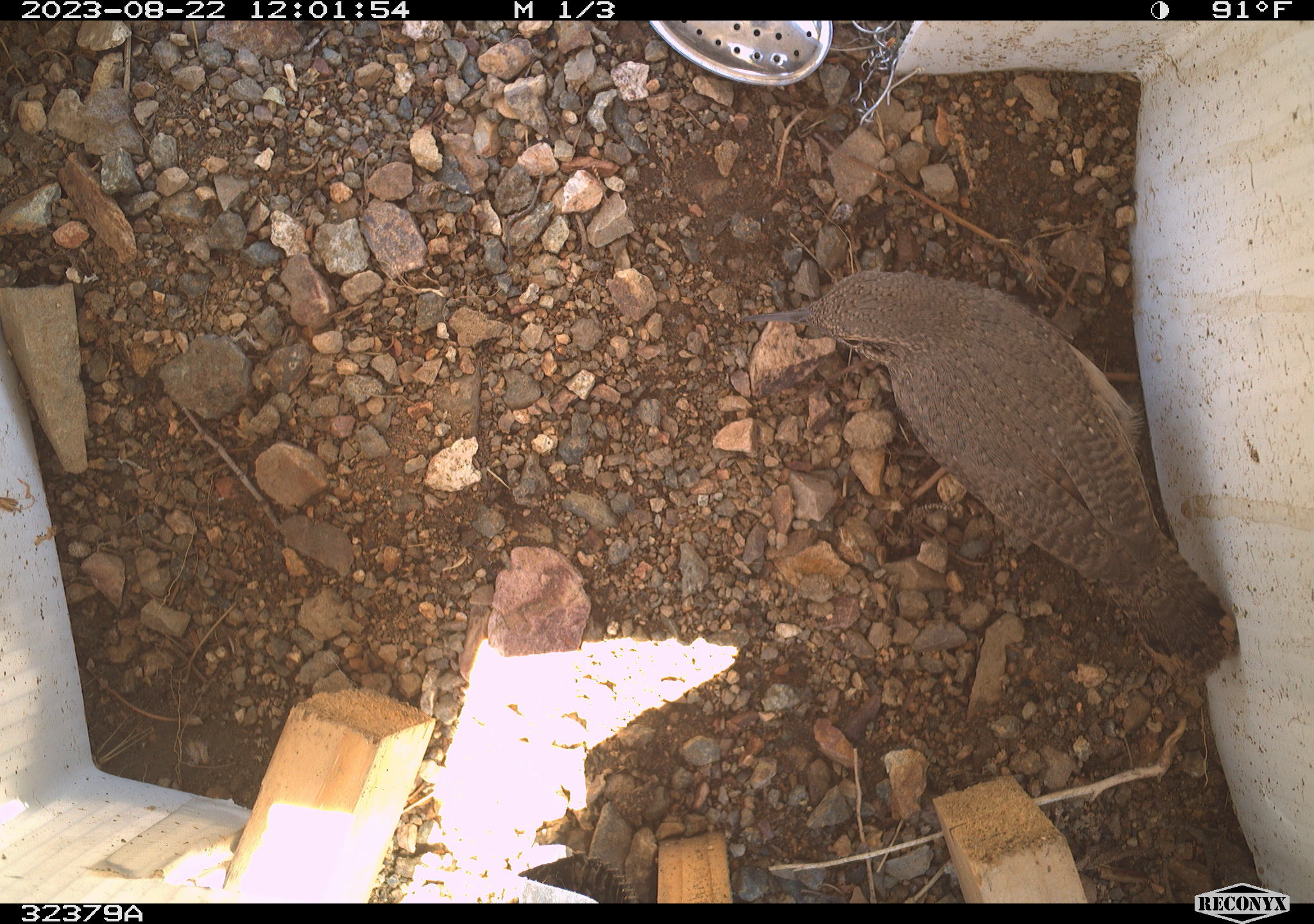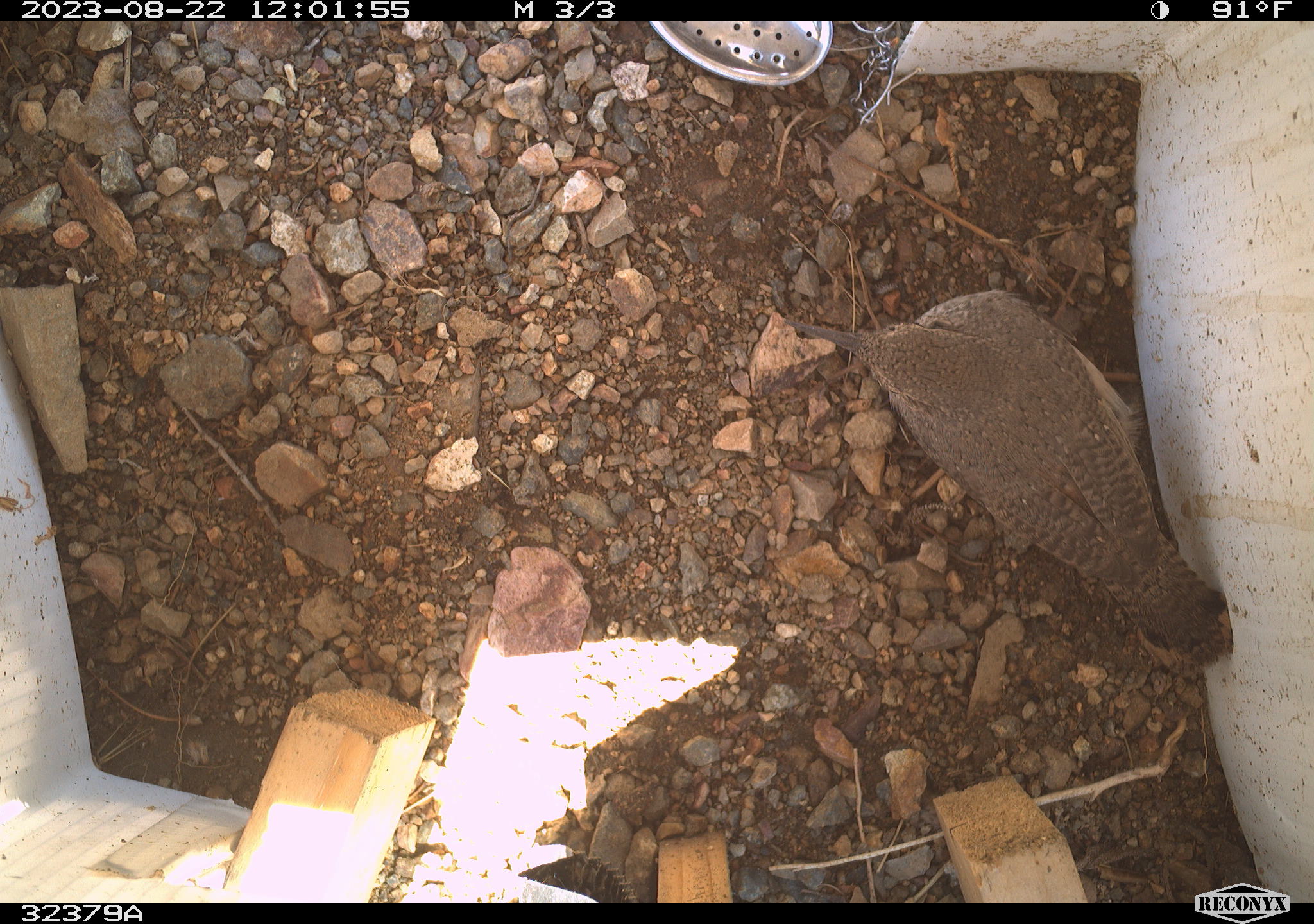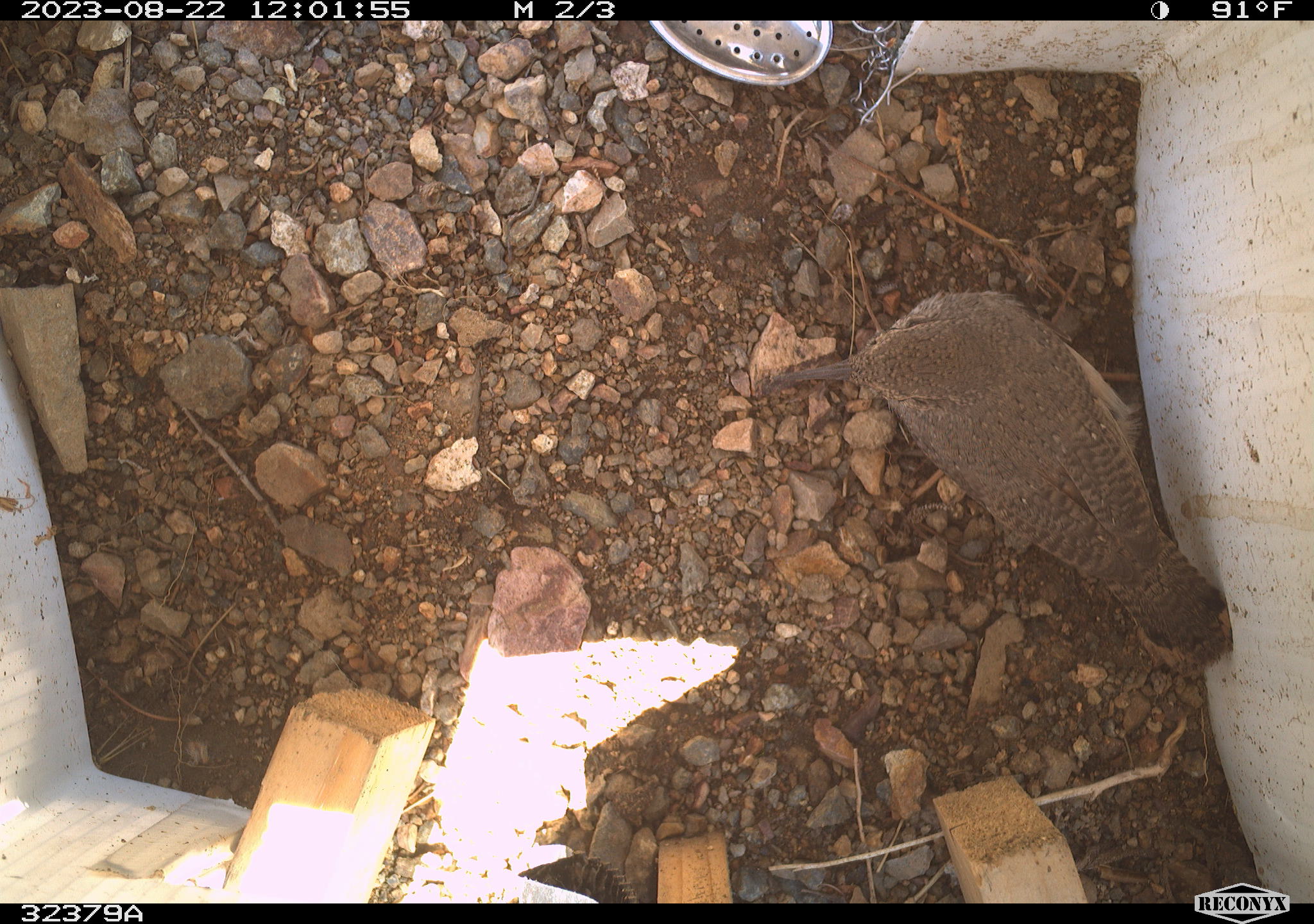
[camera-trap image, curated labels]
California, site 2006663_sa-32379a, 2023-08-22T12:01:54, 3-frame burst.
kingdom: Animalia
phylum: Chordata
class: Aves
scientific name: Aves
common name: bird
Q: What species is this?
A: Bird (Aves).